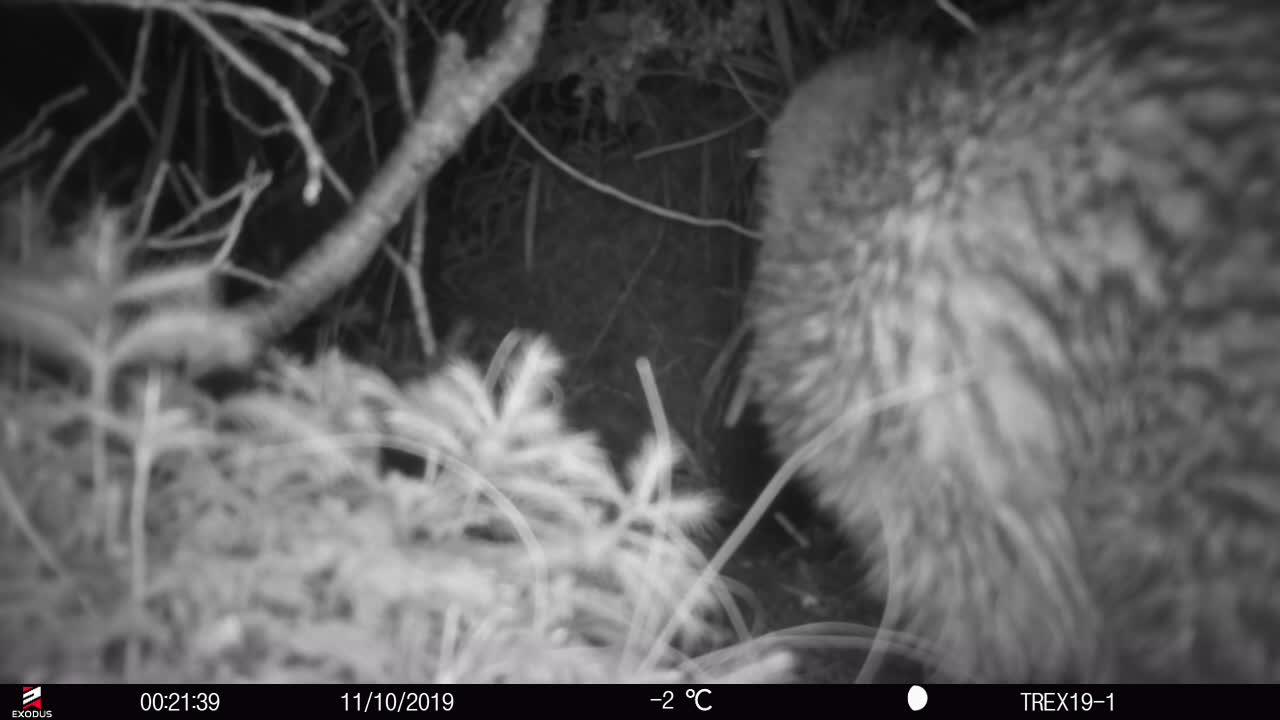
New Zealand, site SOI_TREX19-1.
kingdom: Animalia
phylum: Chordata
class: Aves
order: Apterygiformes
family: Apterygidae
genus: Apteryx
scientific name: Apteryx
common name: kiwi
Kiwi (Apteryx).